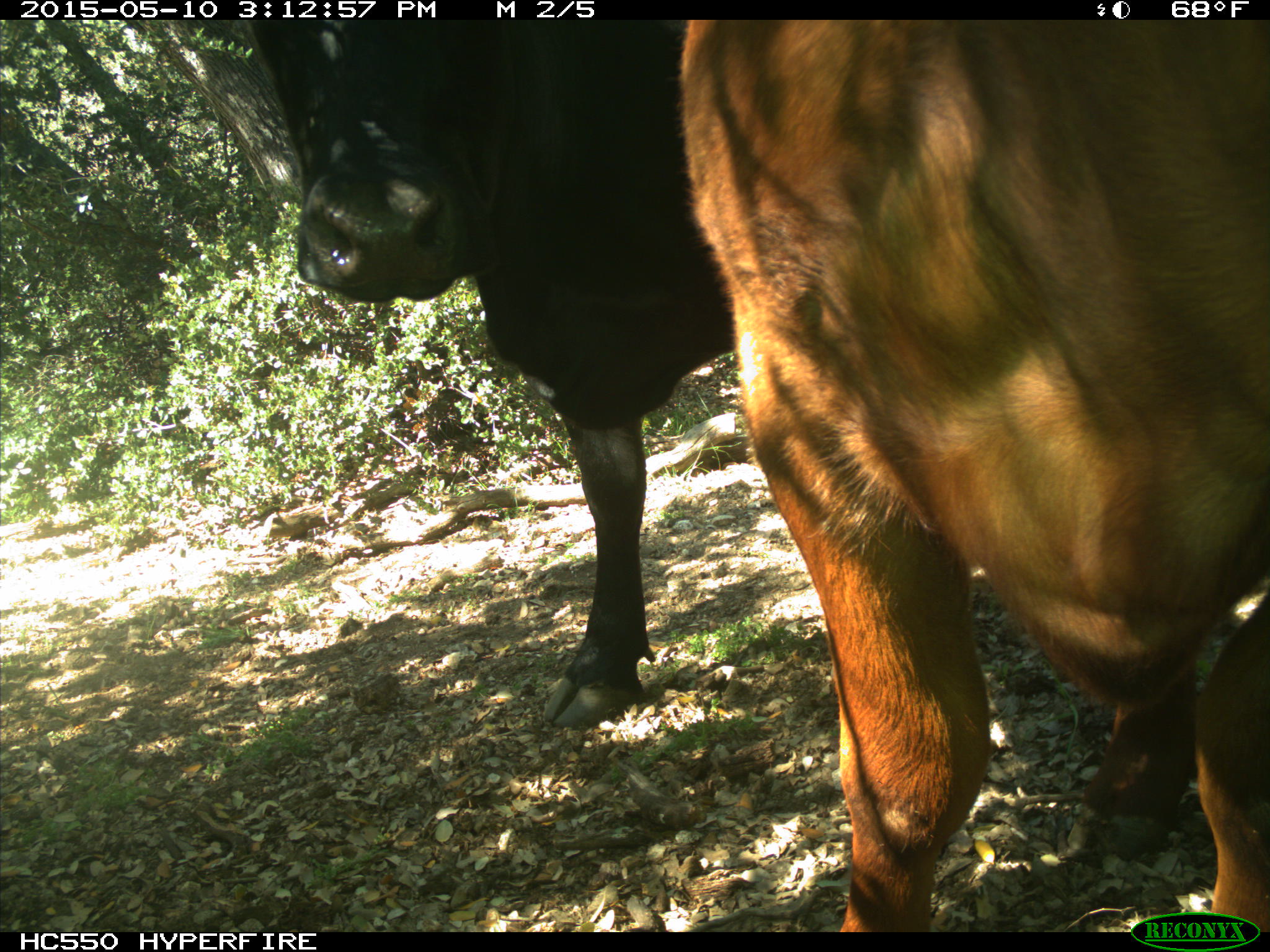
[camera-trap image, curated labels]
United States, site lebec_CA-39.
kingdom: Animalia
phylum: Chordata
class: Mammalia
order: Artiodactyla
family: Bovidae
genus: Bos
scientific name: Bos taurus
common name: domestic cow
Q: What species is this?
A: Bos taurus (domestic cow).